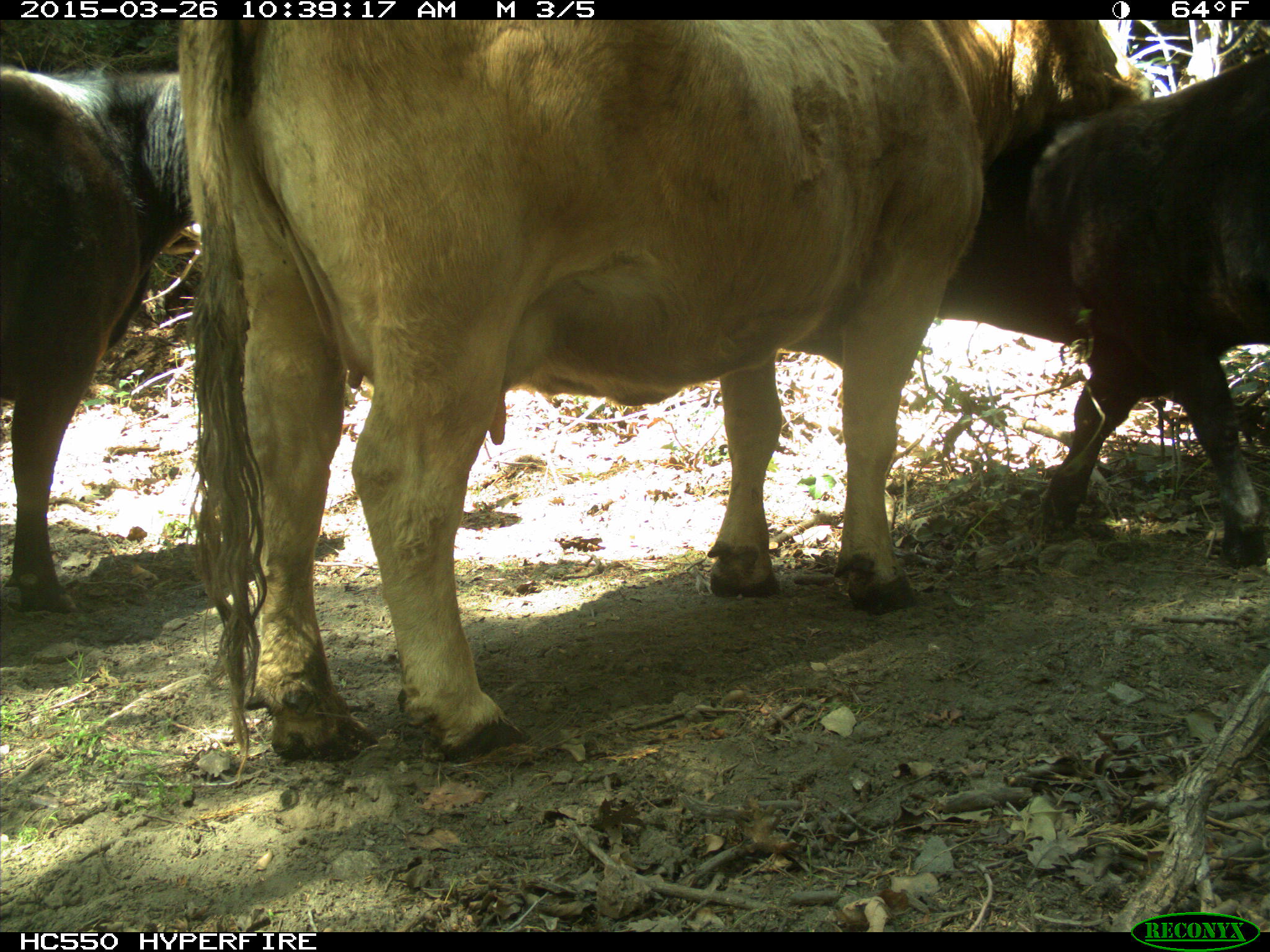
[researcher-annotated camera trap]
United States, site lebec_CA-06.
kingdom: Animalia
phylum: Chordata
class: Mammalia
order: Artiodactyla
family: Bovidae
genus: Bos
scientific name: Bos taurus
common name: domestic cow